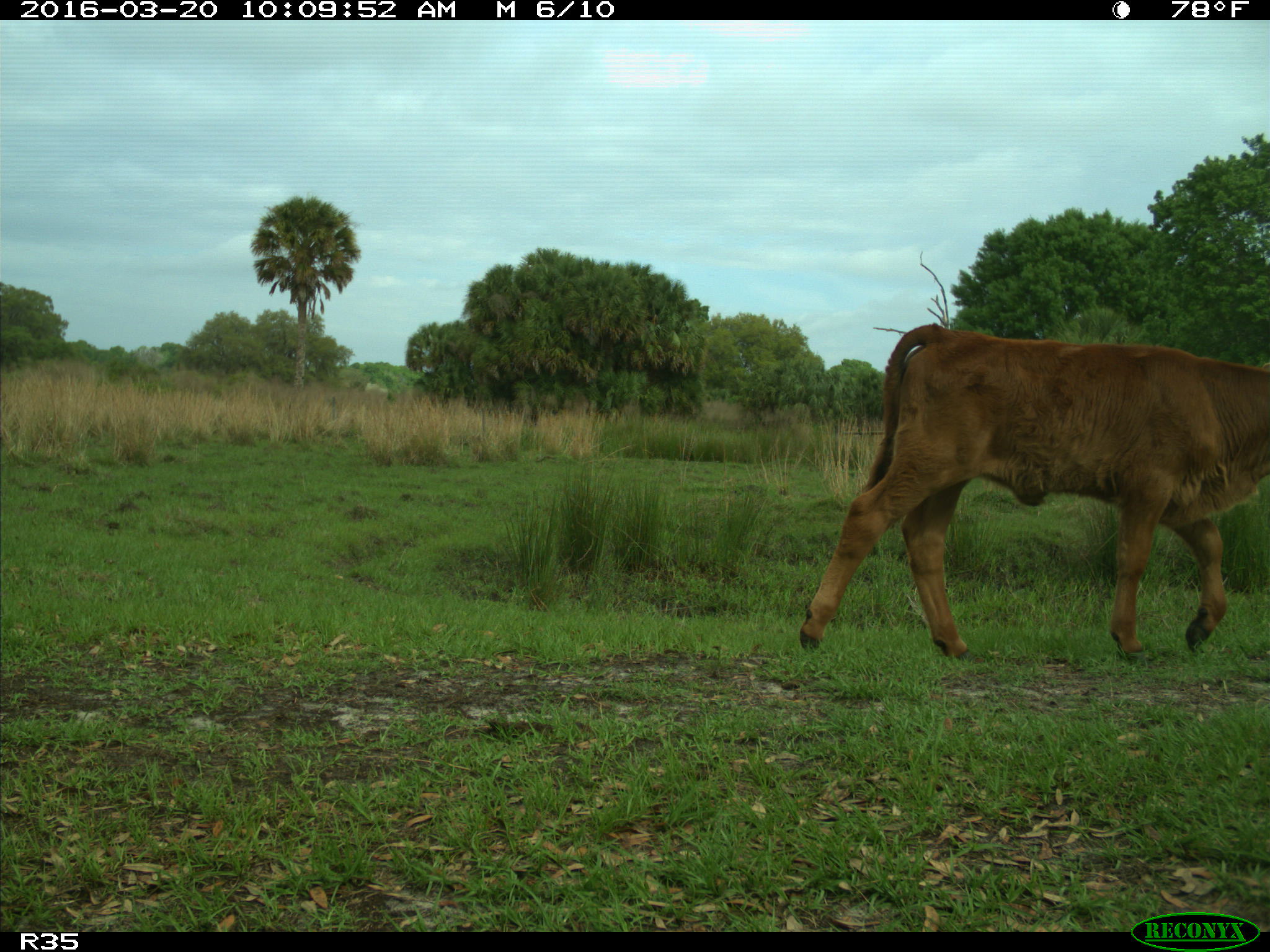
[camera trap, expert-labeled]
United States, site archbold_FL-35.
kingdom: Animalia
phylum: Chordata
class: Mammalia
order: Artiodactyla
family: Bovidae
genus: Bos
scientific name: Bos taurus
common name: domestic cow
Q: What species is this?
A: Bos taurus (domestic cow).